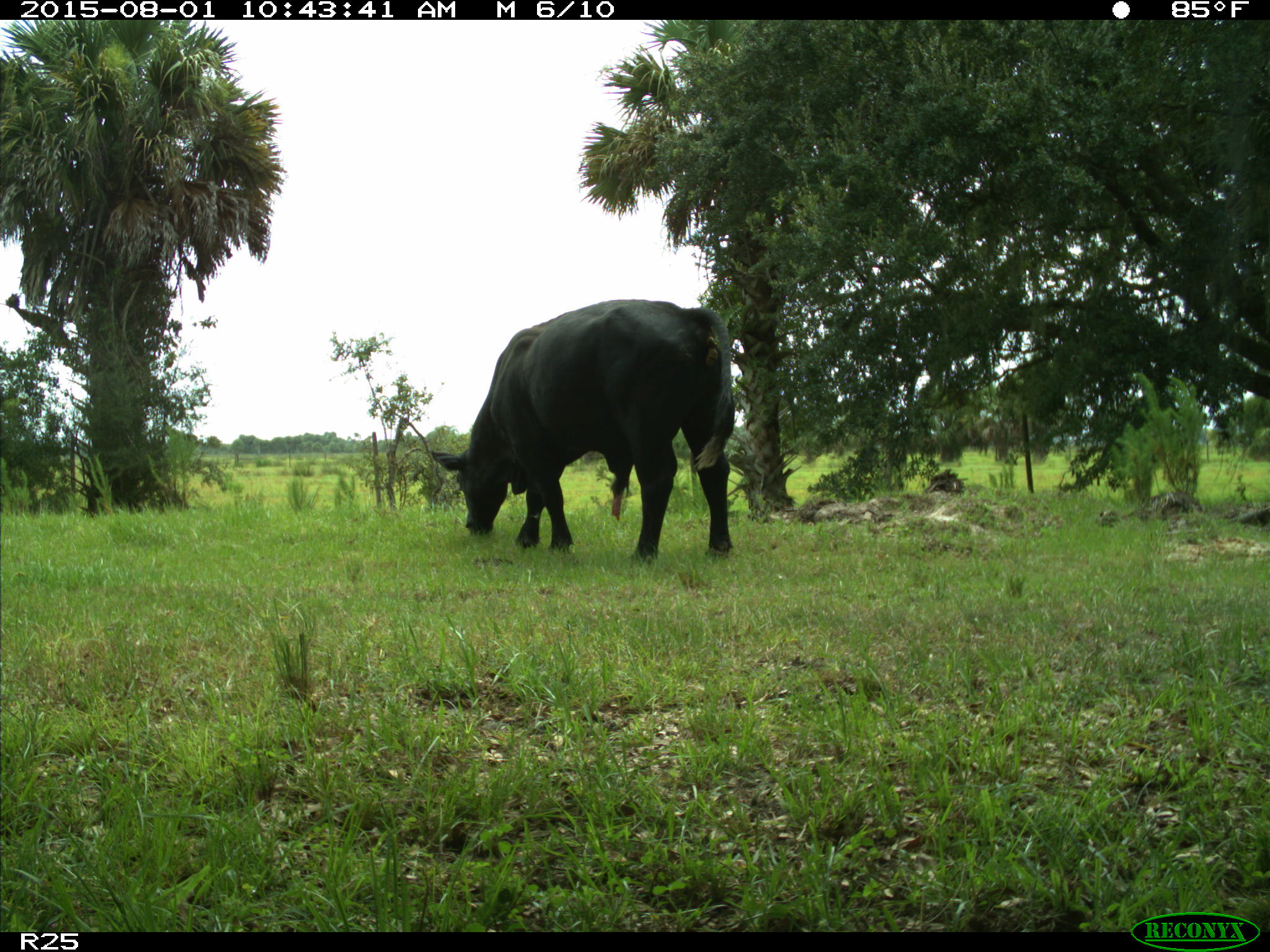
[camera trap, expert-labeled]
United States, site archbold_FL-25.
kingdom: Animalia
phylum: Chordata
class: Mammalia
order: Artiodactyla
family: Bovidae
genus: Bos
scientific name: Bos taurus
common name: domestic cow